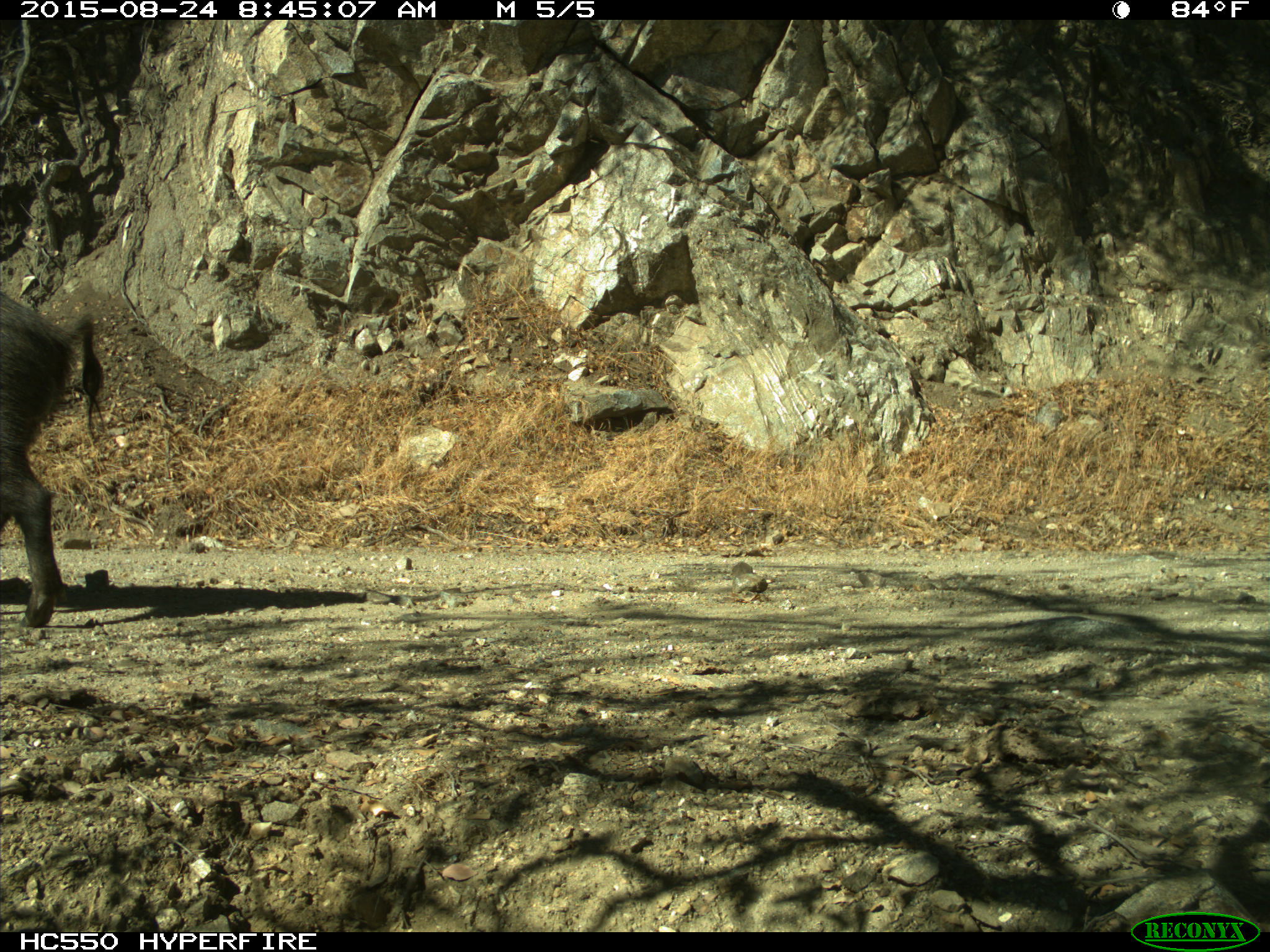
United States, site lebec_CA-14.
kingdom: Animalia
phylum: Chordata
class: Mammalia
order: Artiodactyla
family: Suidae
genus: Sus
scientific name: Sus scrofa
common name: wild boar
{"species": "Sus scrofa (wild boar)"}